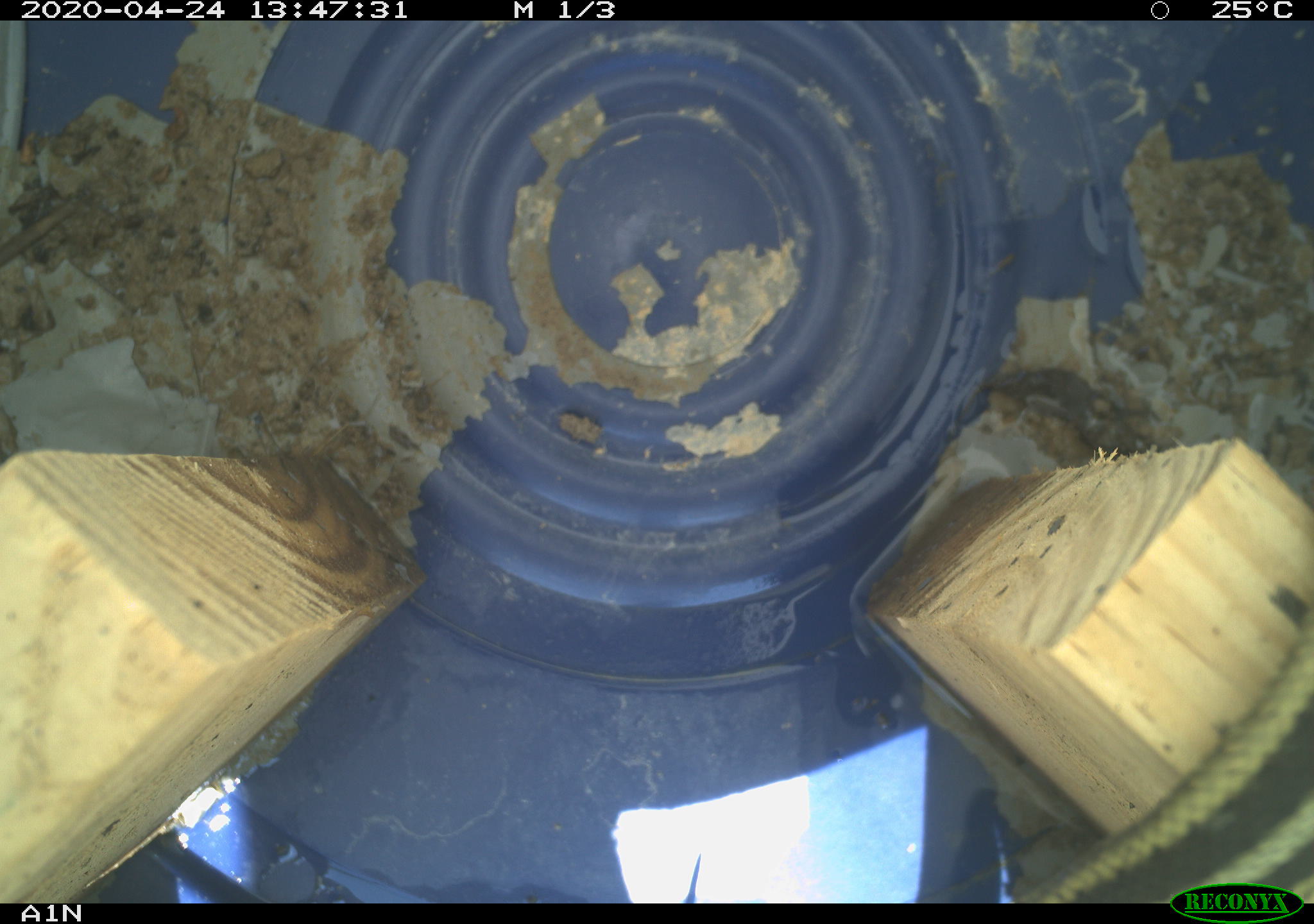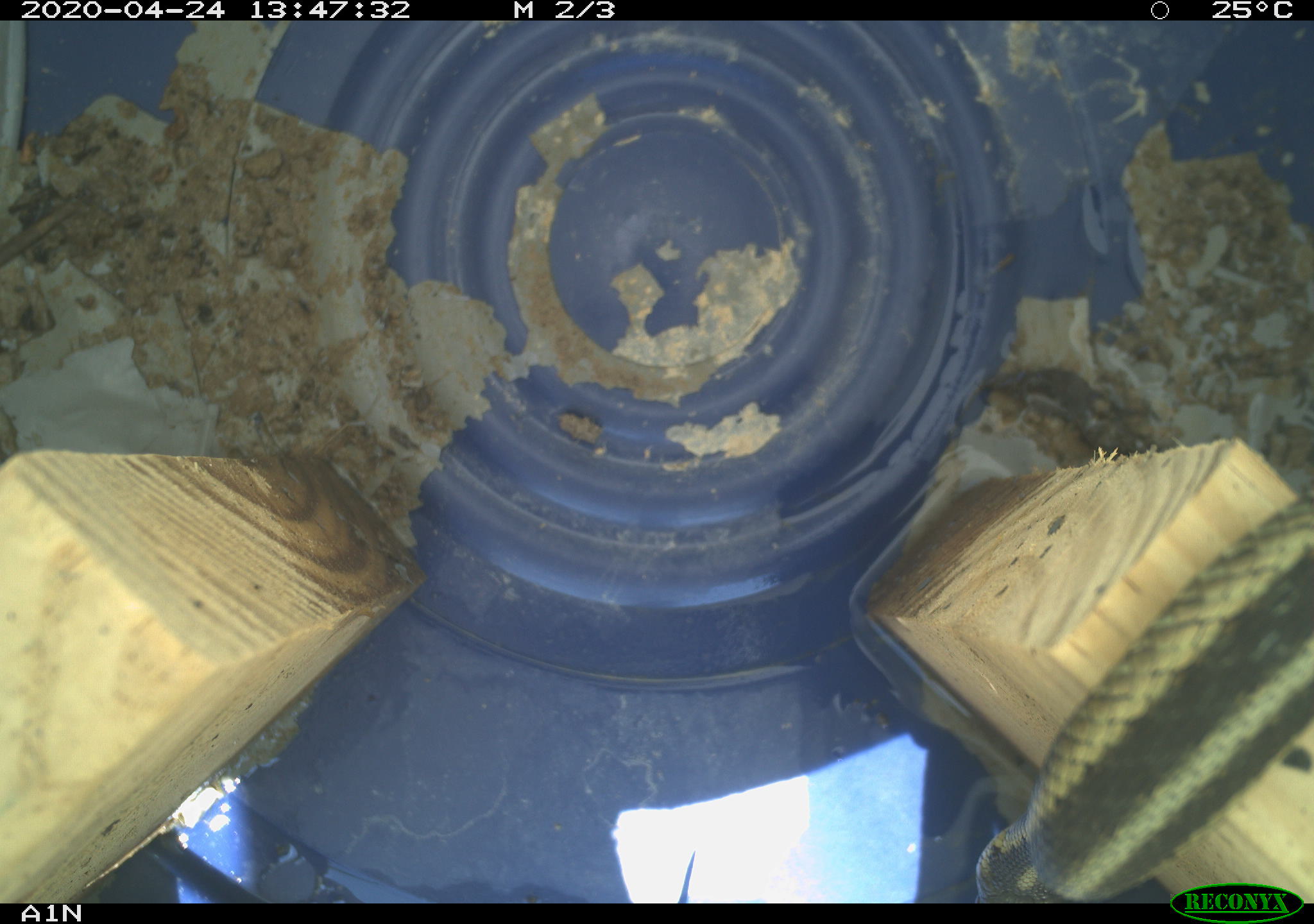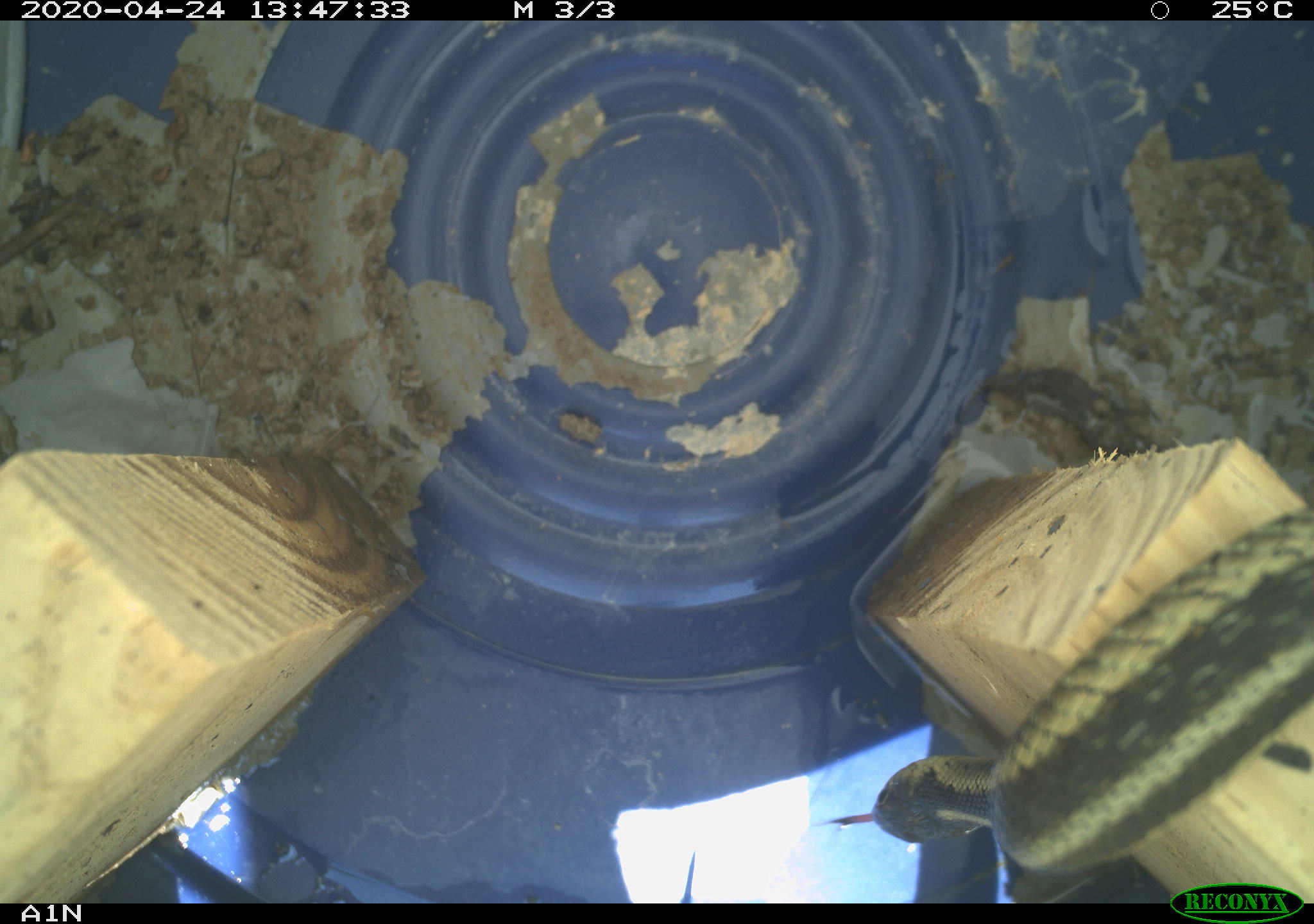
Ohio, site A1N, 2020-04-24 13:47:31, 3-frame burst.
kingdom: Animalia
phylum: Chordata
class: Reptilia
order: Squamata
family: Colubridae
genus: Thamnophis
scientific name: Thamnophis sirtalis sirtalis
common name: eastern gartersnake